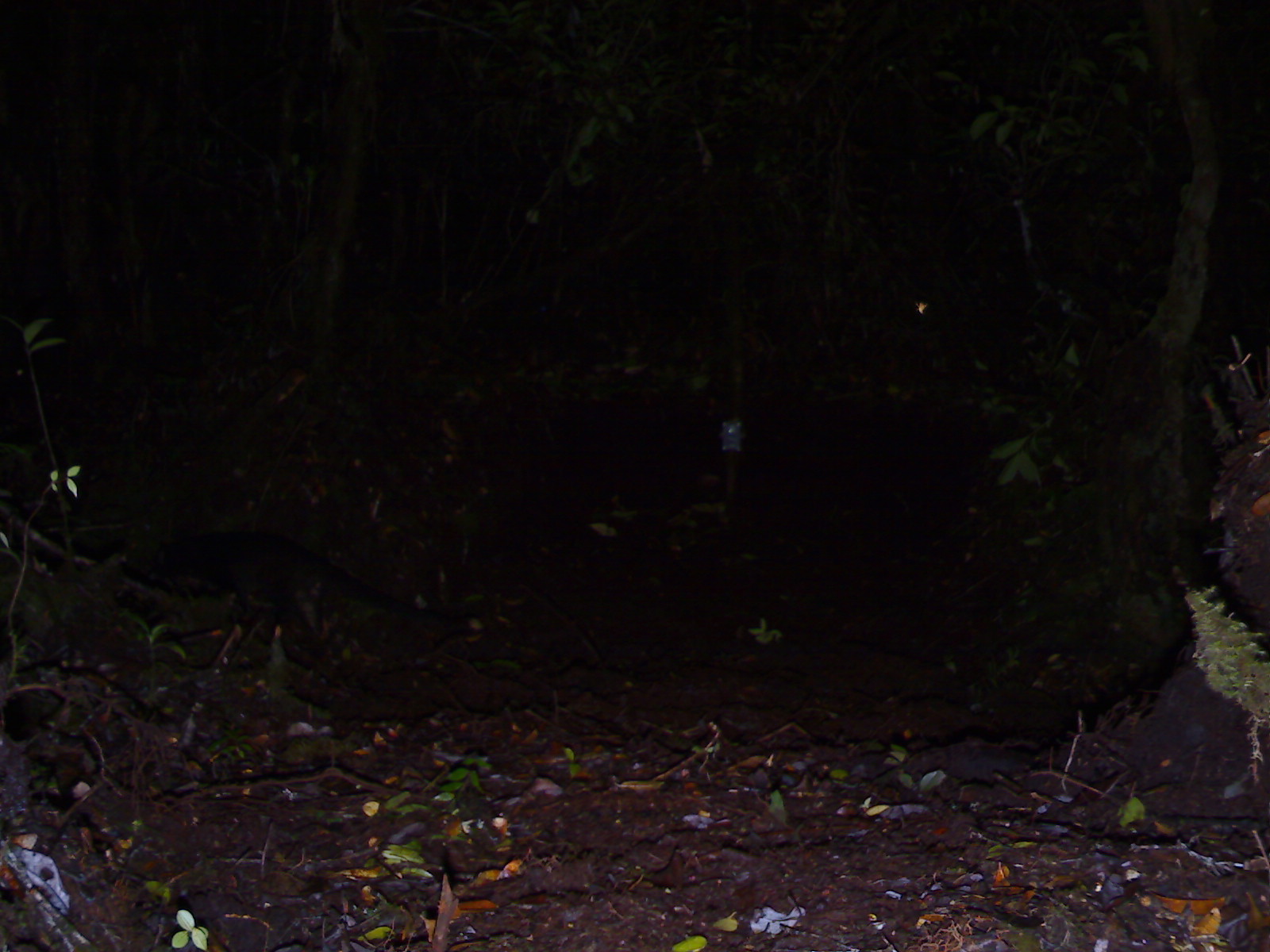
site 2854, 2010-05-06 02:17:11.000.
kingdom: Animalia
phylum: Chordata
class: Mammalia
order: Carnivora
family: Viverridae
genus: Paguma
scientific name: Paguma larvata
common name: masked palm civet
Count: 1.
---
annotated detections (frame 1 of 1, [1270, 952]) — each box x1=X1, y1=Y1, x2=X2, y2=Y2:
paguma larvata: x1=114, y1=529, x2=444, y2=628